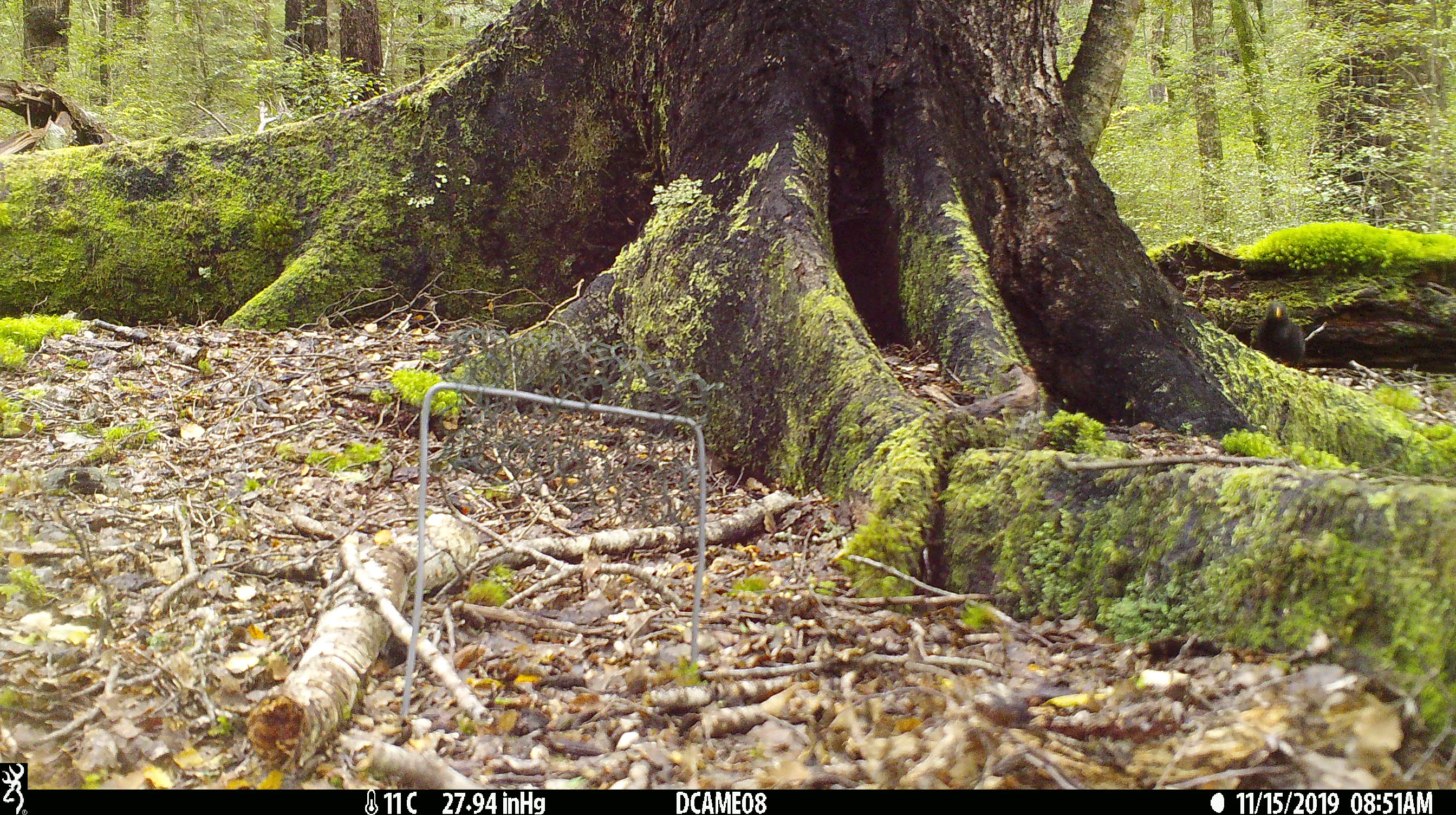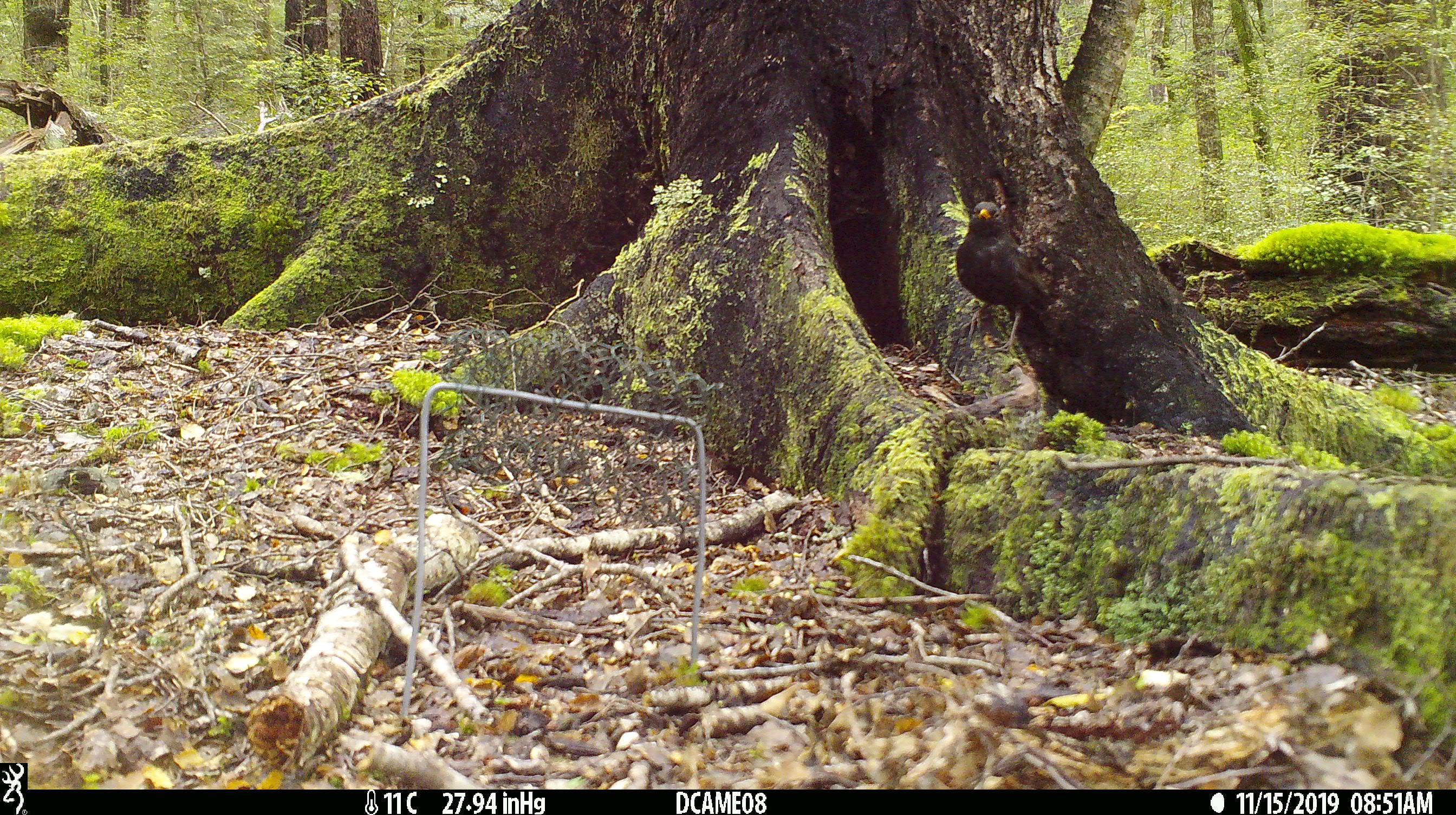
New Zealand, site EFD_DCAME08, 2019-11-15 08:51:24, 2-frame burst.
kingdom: Animalia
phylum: Chordata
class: Aves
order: Passeriformes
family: Turdidae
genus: Turdus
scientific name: Turdus merula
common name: eurasian blackbird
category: blackbird